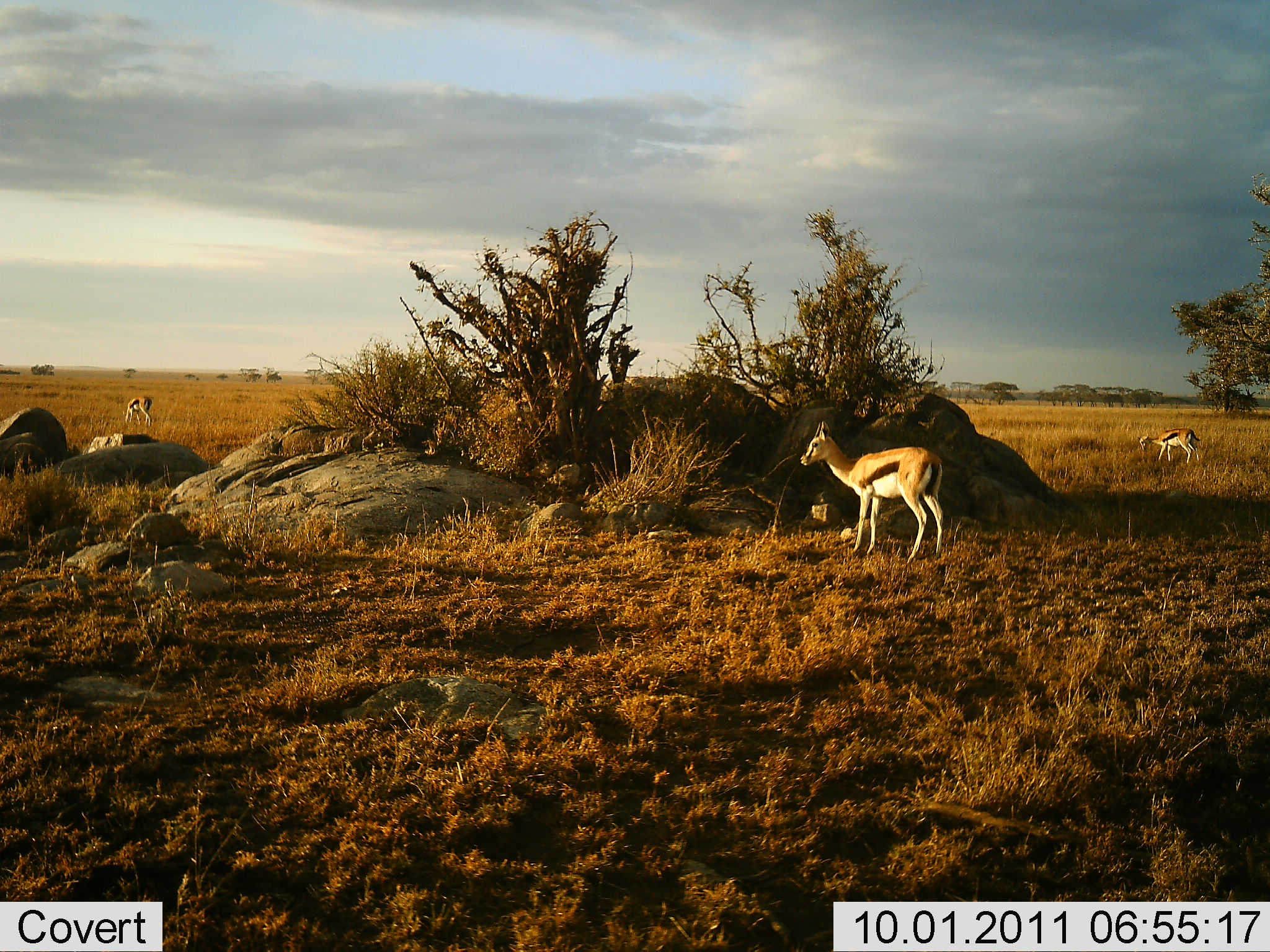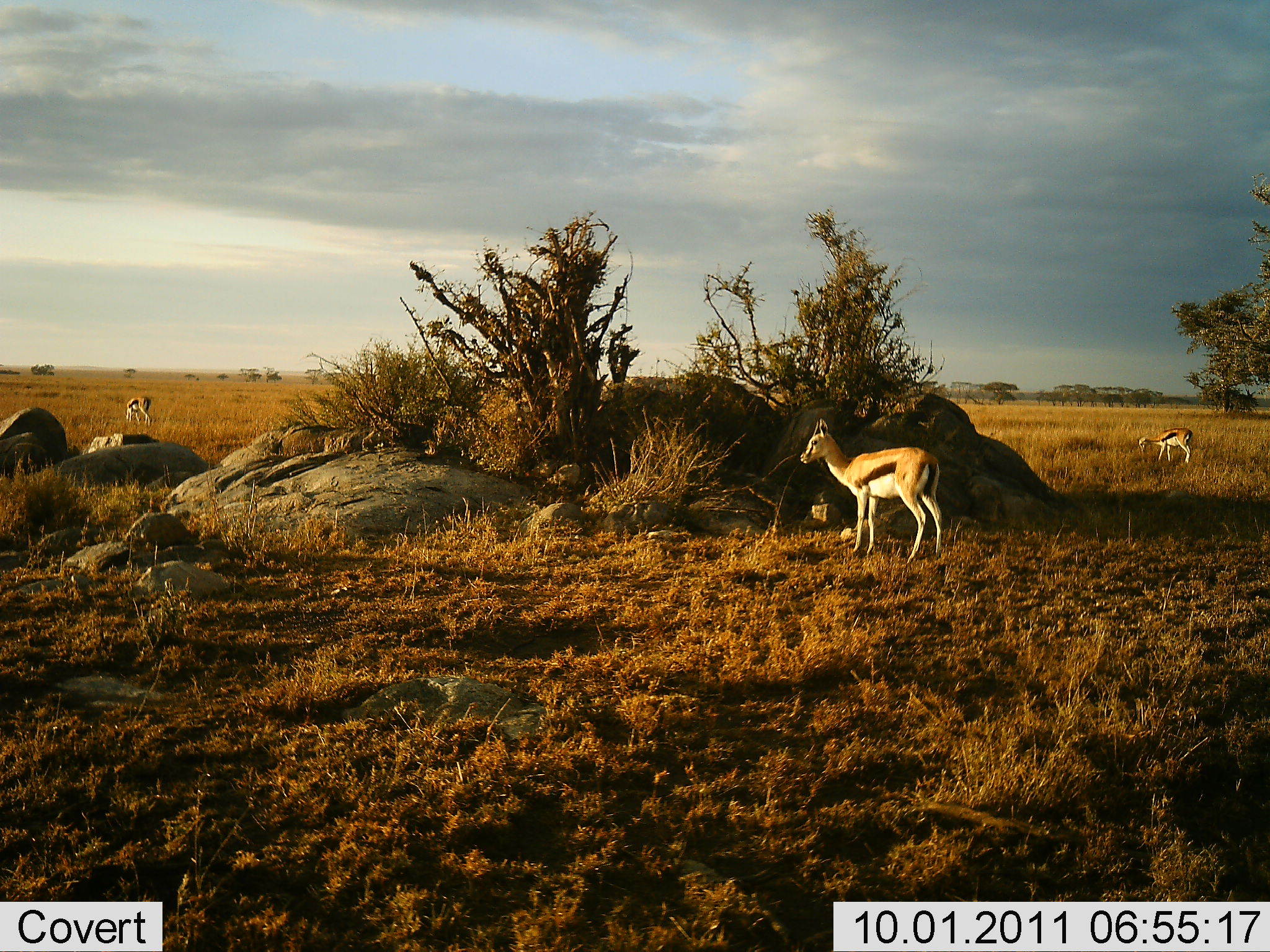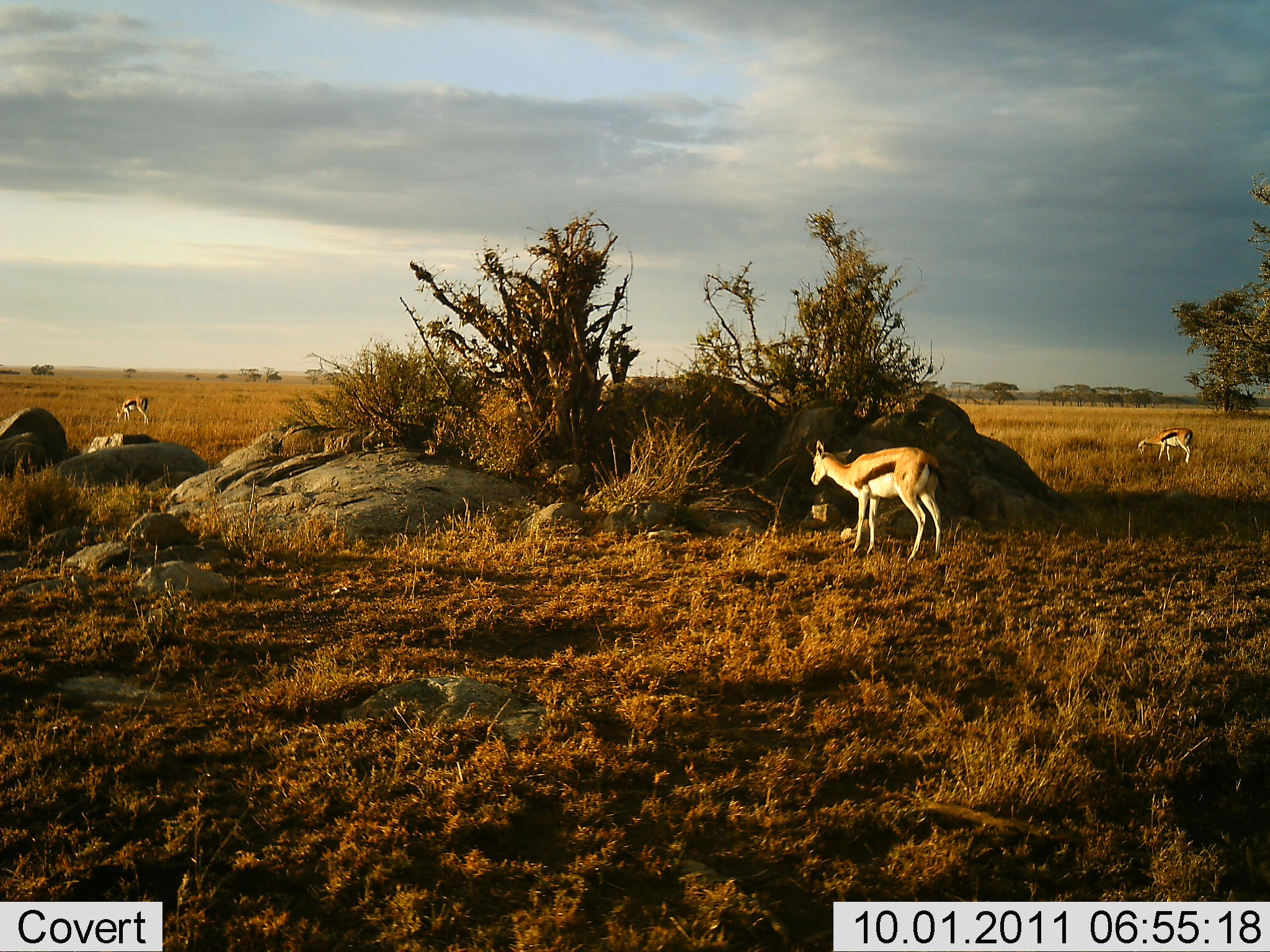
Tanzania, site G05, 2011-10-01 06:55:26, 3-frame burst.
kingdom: Animalia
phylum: Chordata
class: Mammalia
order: Artiodactyla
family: Bovidae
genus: Eudorcas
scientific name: Eudorcas thomsonii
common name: thomson's gazelle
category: gazellethomsons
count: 3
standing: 75%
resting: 0%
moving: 8%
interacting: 0%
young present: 0%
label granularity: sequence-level